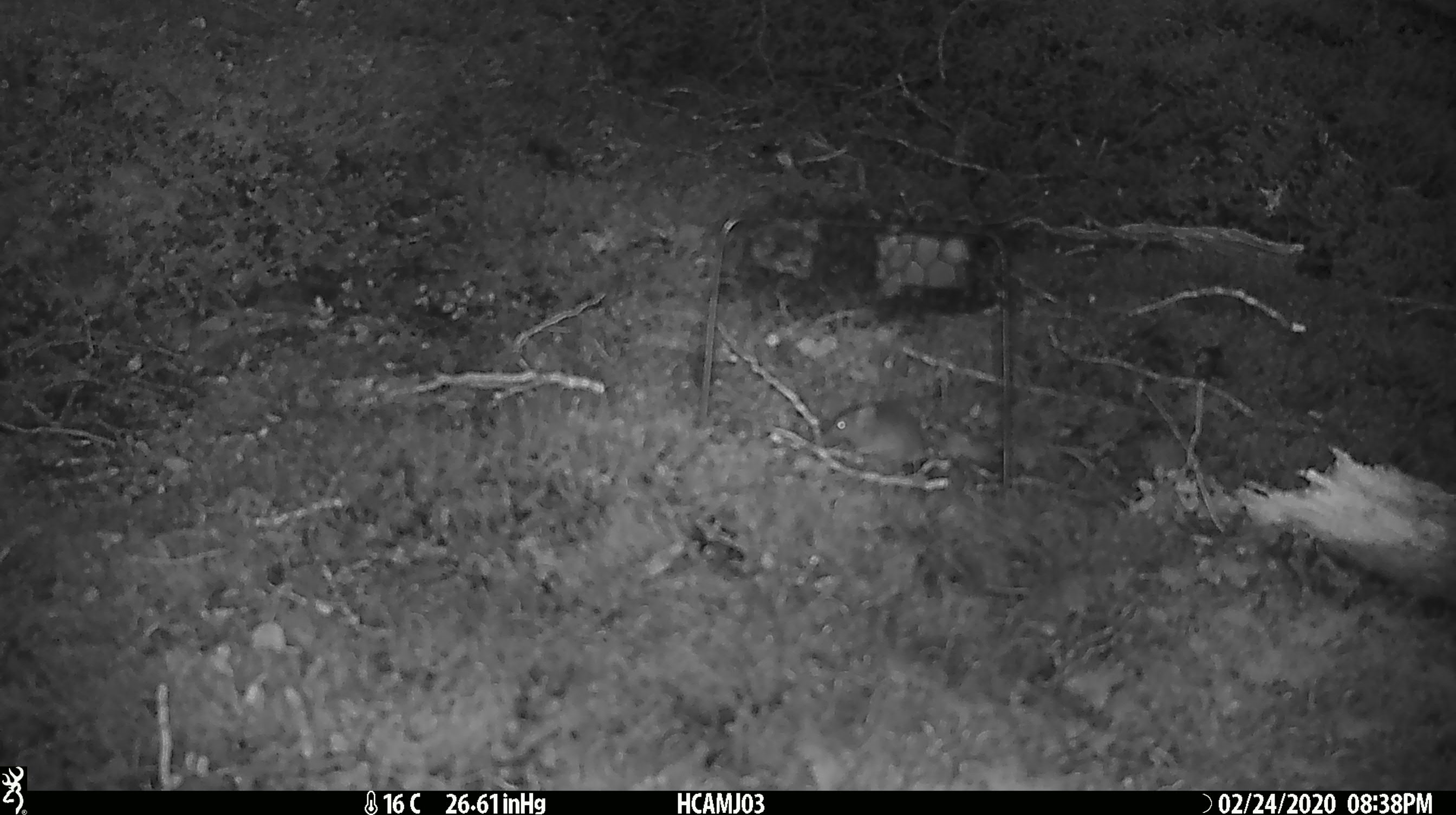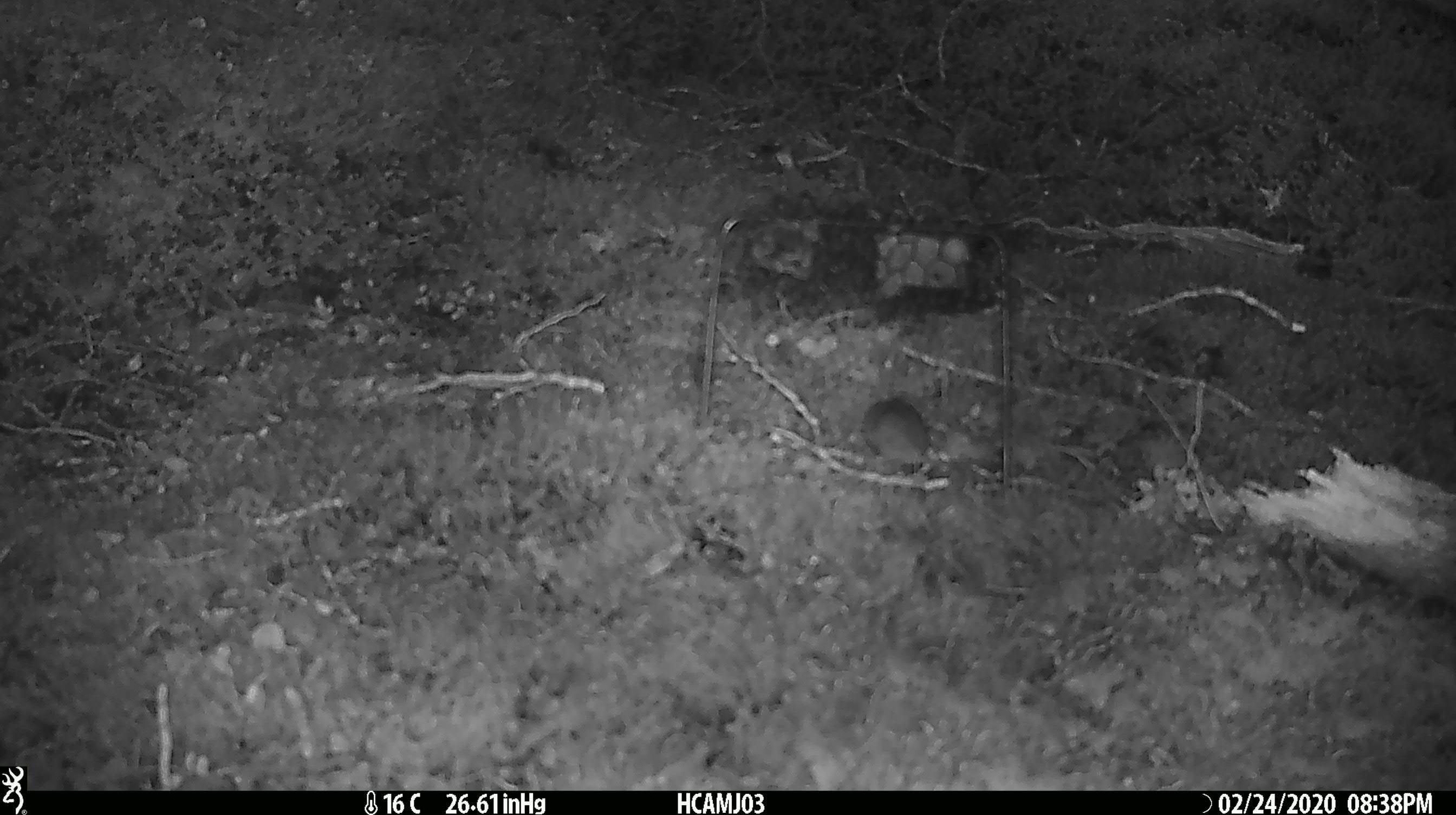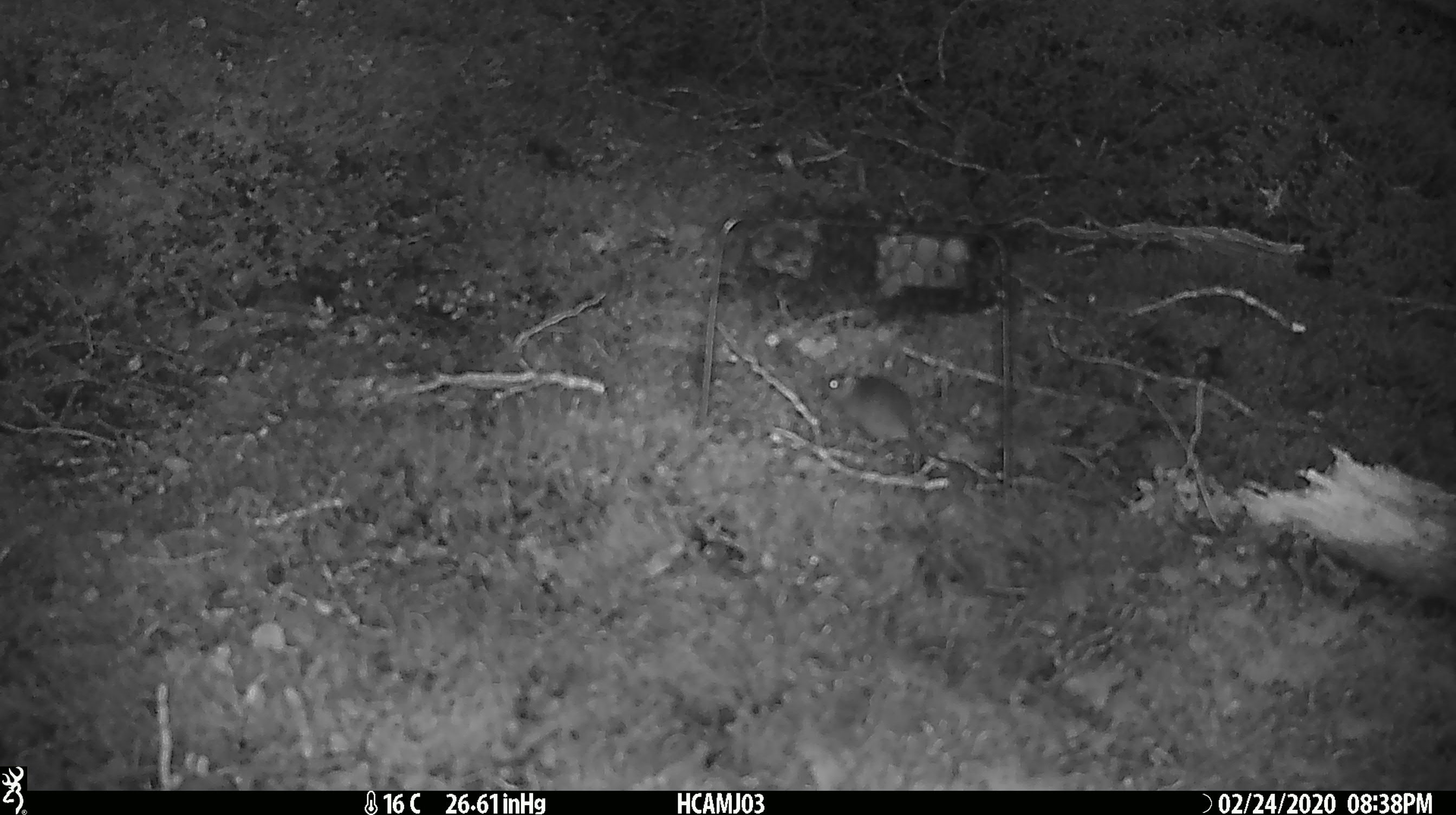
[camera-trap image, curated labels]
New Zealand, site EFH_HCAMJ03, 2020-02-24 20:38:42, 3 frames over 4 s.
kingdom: Animalia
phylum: Chordata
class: Mammalia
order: Rodentia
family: Muridae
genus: Mus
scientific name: Mus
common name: mouse